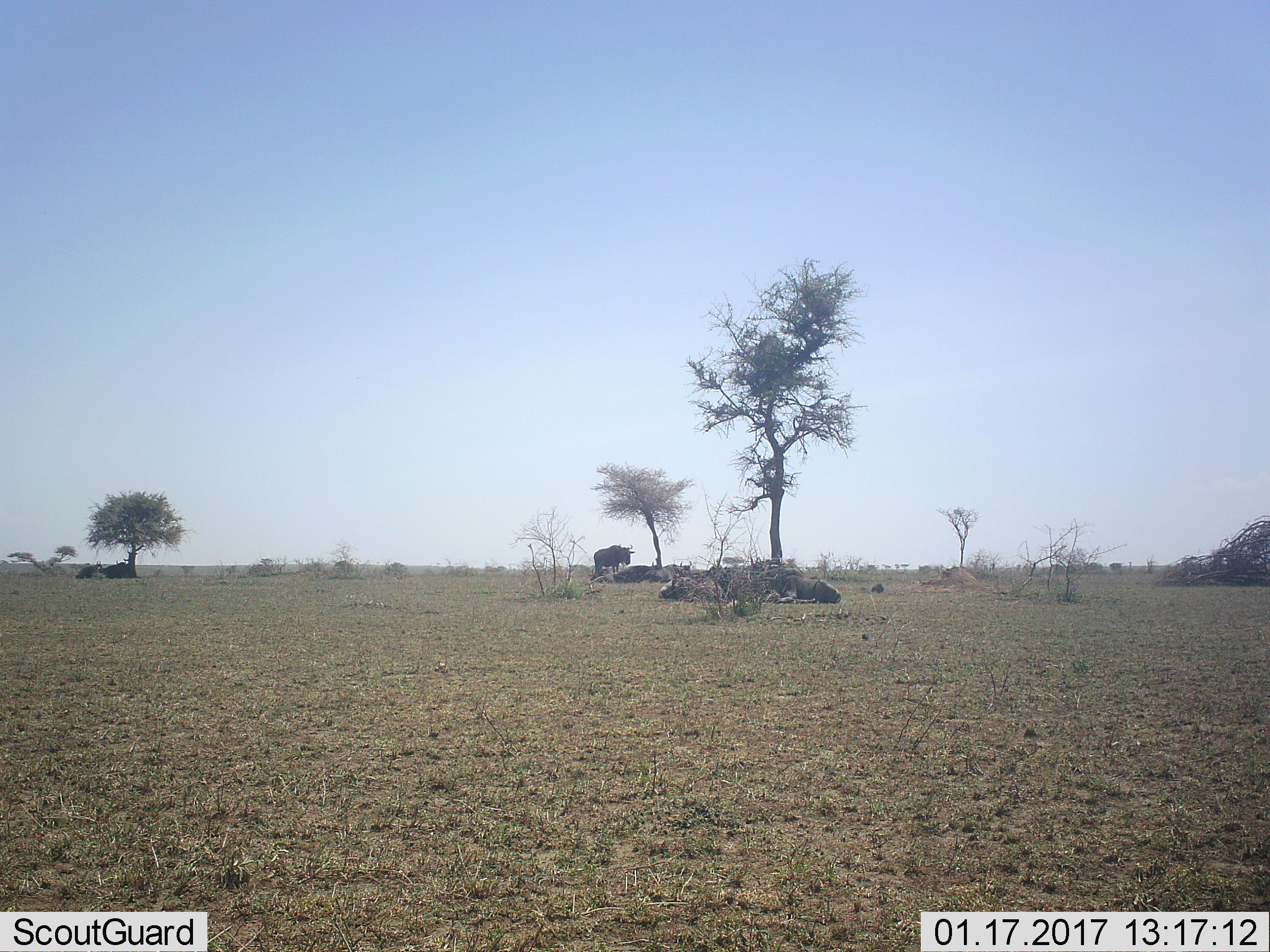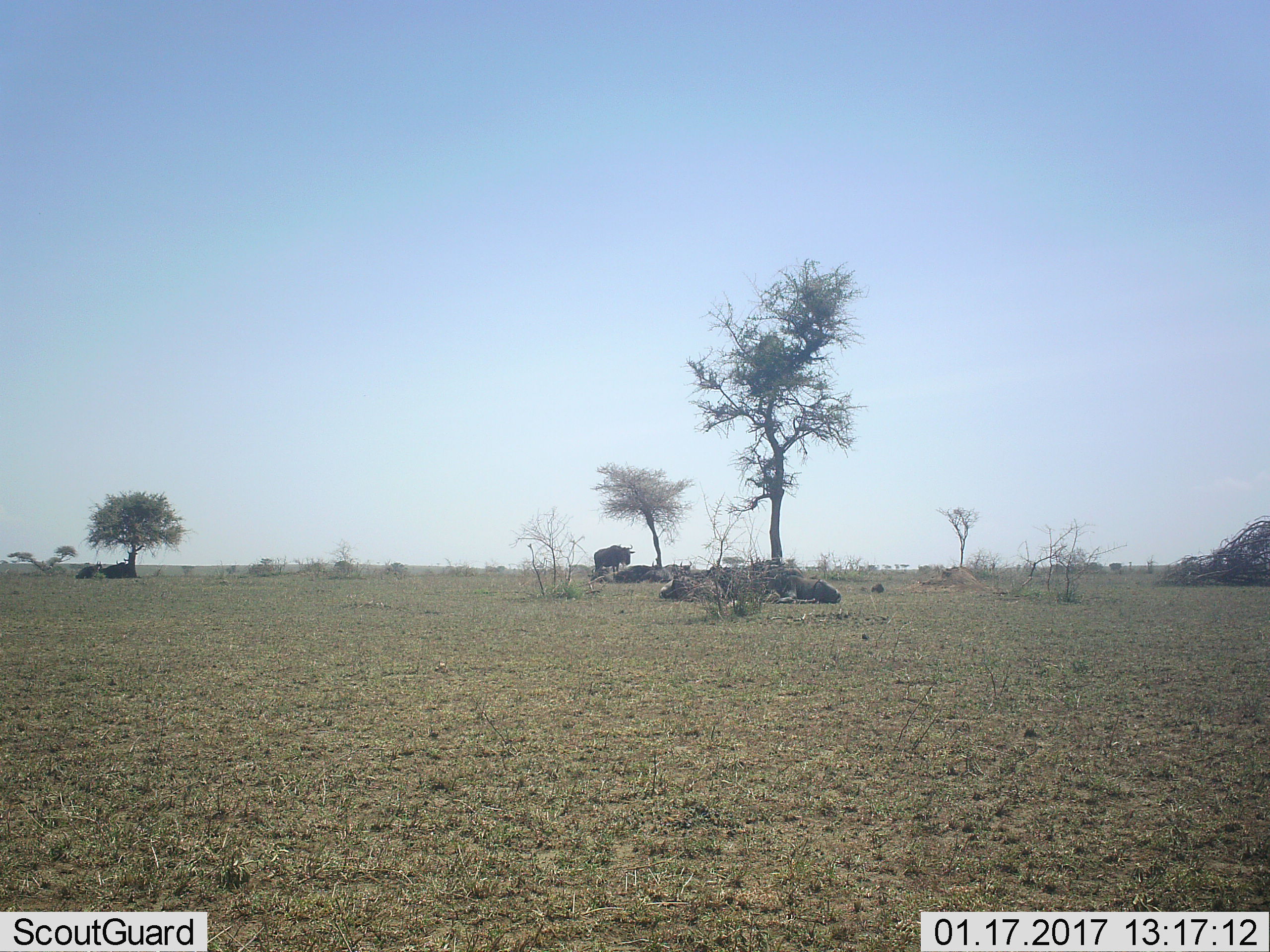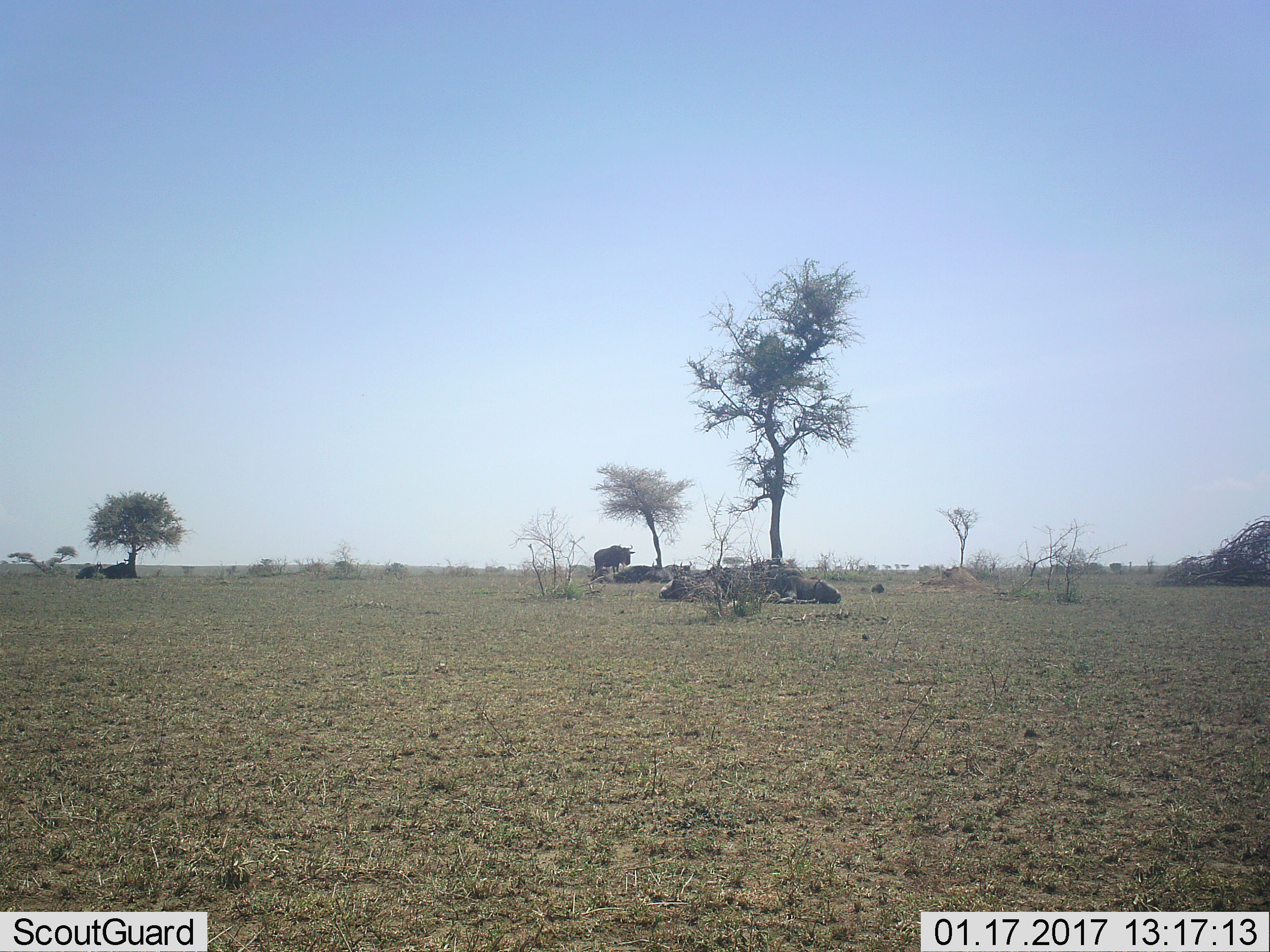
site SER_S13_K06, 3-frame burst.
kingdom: Animalia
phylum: Chordata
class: Mammalia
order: Artiodactyla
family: Bovidae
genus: Connochaetes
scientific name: Connochaetes taurinus taurinus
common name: blue wildebeest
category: wildebeestblue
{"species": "wildebeestblue (blue wildebeest) (Connochaetes taurinus taurinus)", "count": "7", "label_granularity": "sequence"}